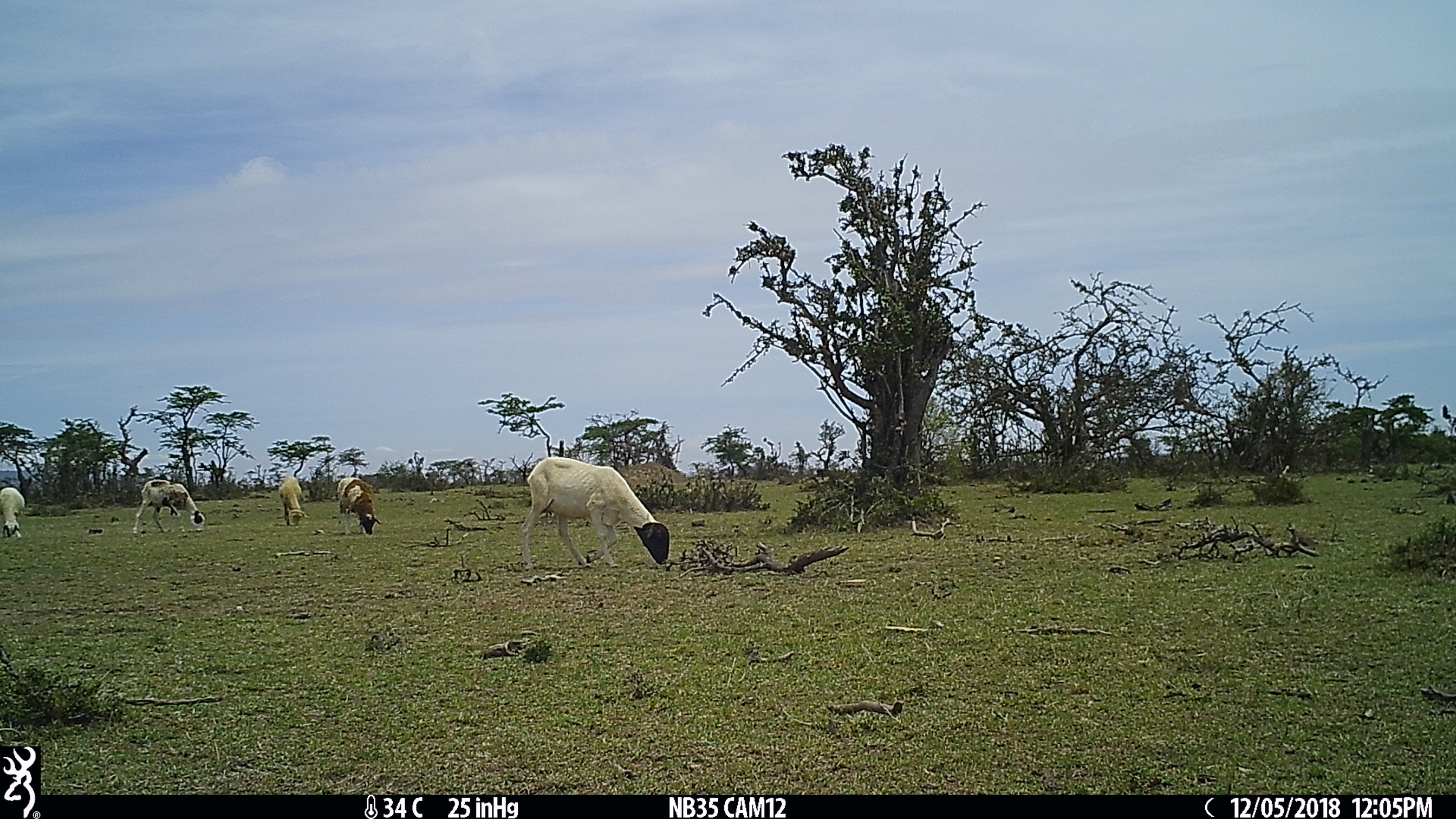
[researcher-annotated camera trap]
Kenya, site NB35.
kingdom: Animalia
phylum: Chordata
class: Mammalia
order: Artiodactyla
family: Bovidae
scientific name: Bovidae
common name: sheep or goat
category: shoat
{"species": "shoat (sheep or goat) (Bovidae)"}